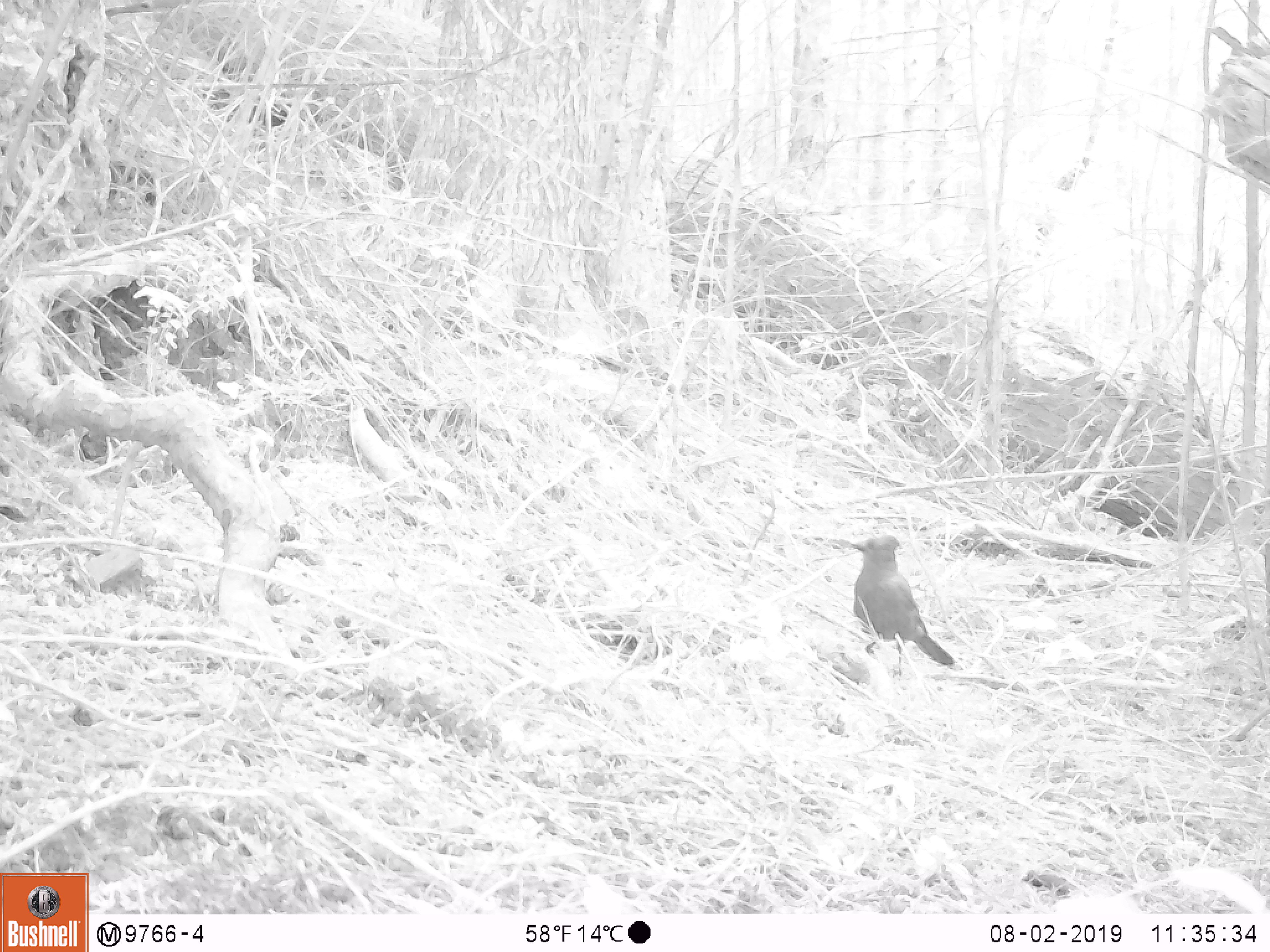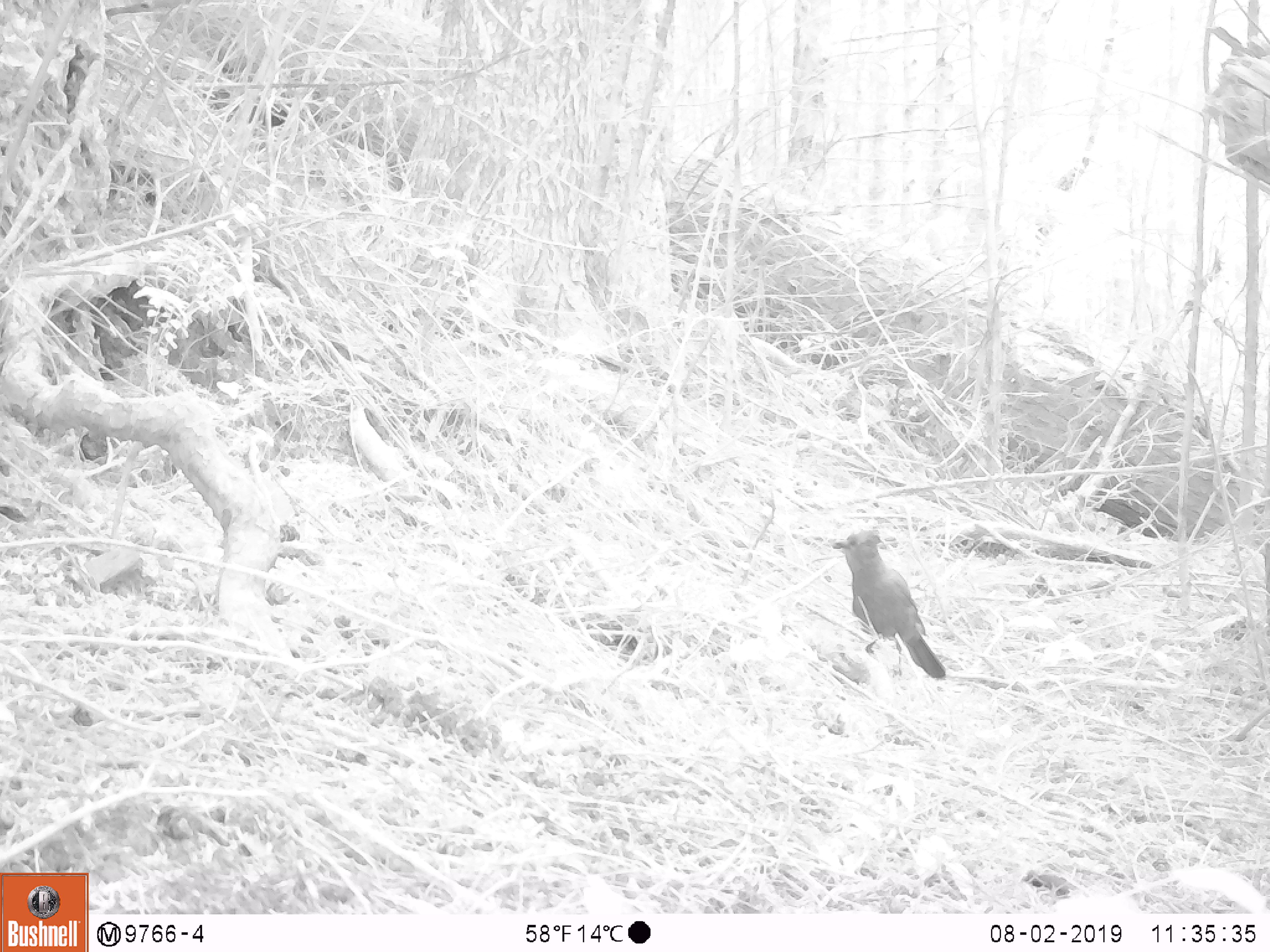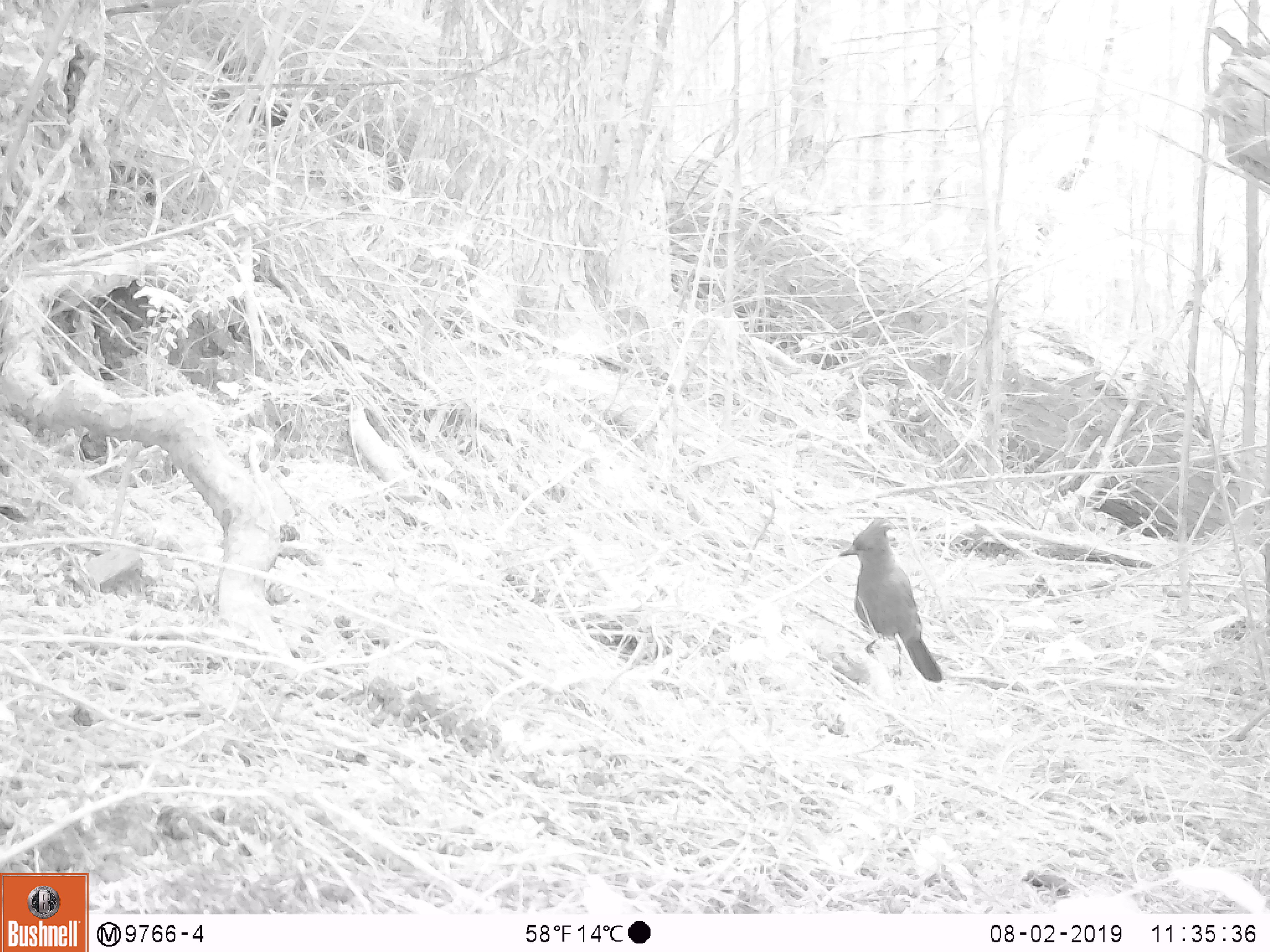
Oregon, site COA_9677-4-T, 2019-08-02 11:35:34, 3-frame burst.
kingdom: Animalia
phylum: Chordata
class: Aves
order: Passeriformes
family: Corvidae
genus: Cyanocitta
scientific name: Cyanocitta stelleri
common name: steller's jay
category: stellers jay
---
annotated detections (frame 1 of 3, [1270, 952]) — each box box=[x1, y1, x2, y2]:
stellers jay: box=[845, 531, 959, 671]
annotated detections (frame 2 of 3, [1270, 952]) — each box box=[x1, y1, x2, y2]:
stellers jay: box=[832, 530, 951, 682]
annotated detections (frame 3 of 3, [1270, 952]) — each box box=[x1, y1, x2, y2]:
stellers jay: box=[835, 517, 945, 689]